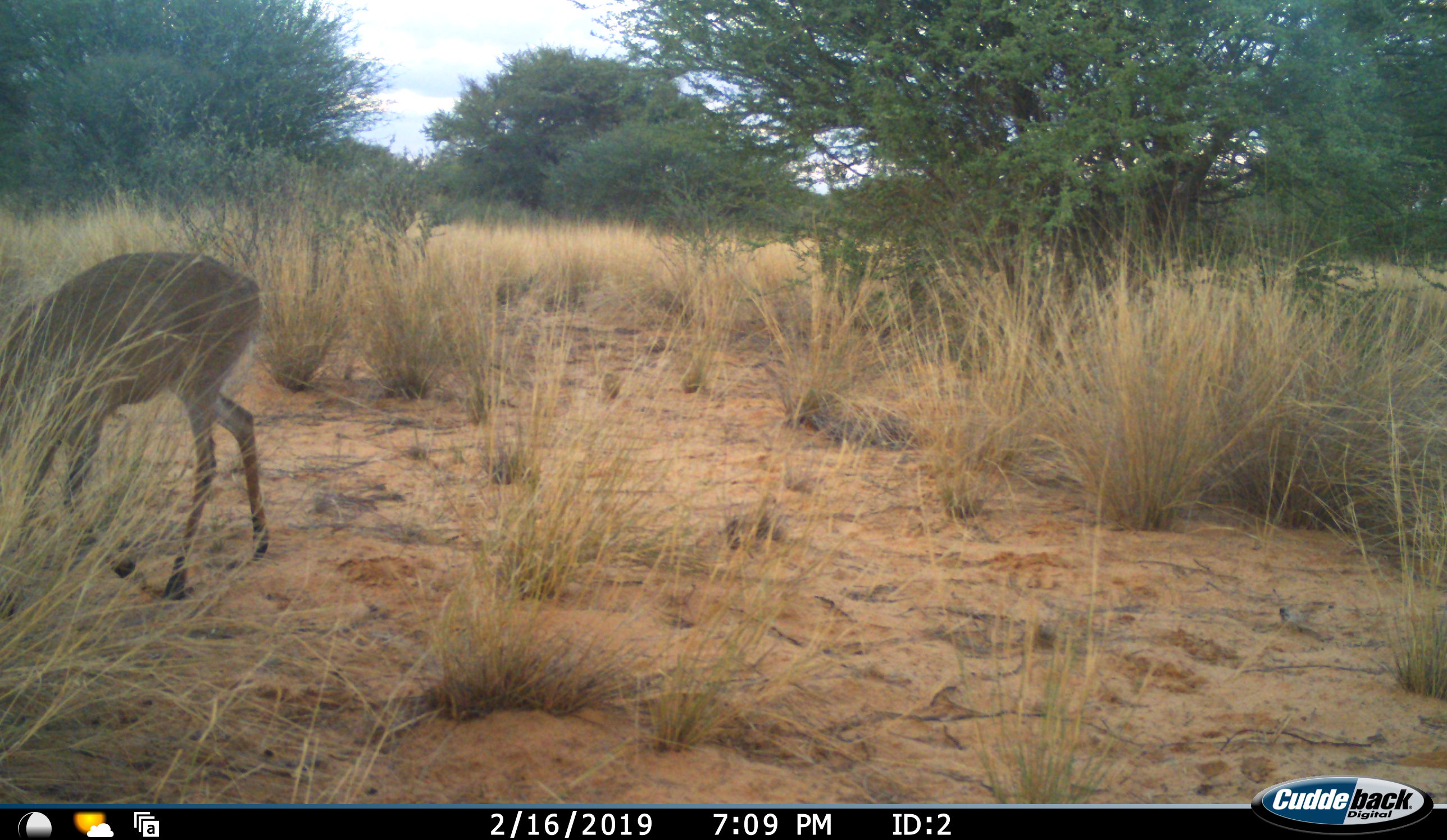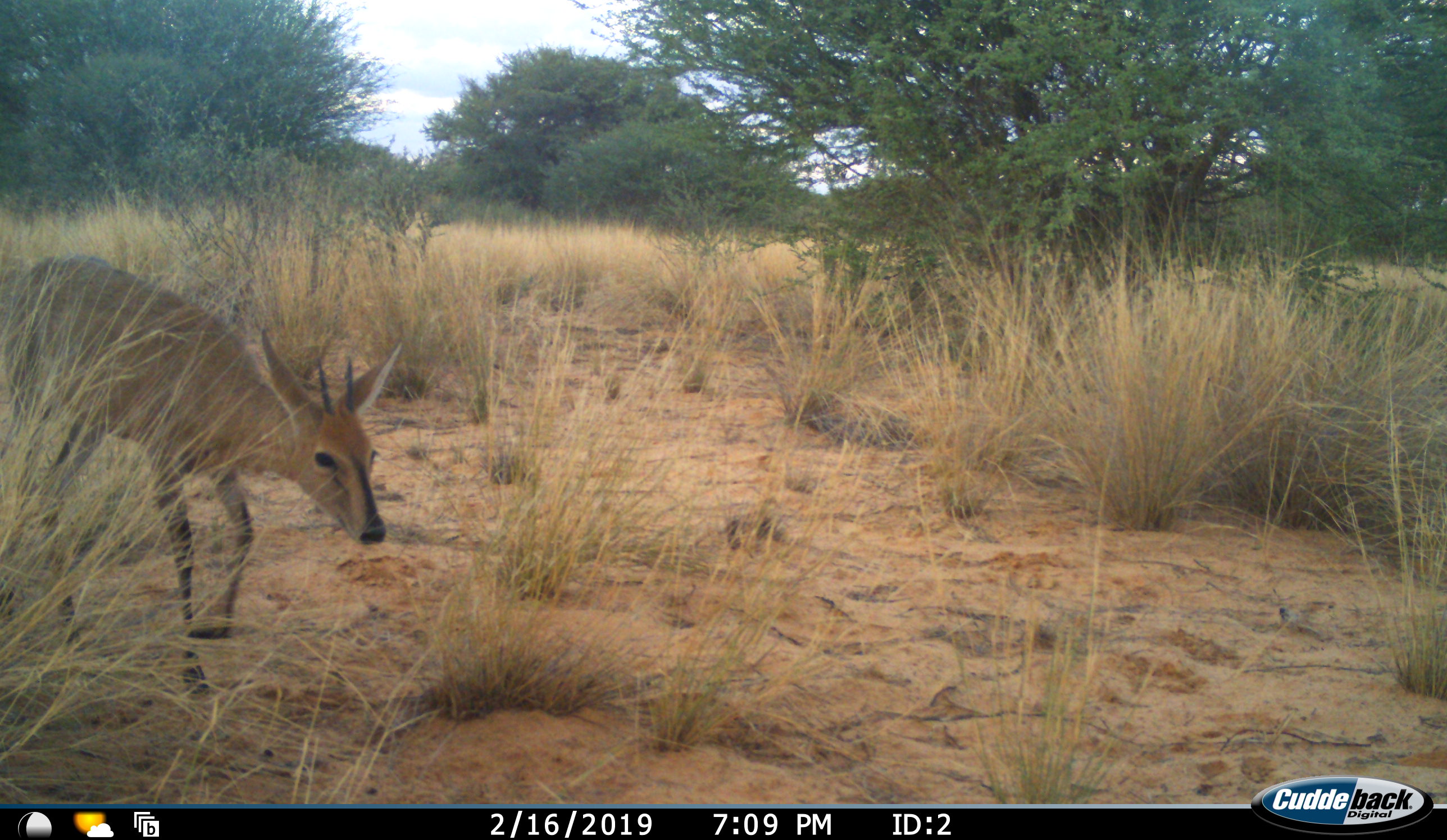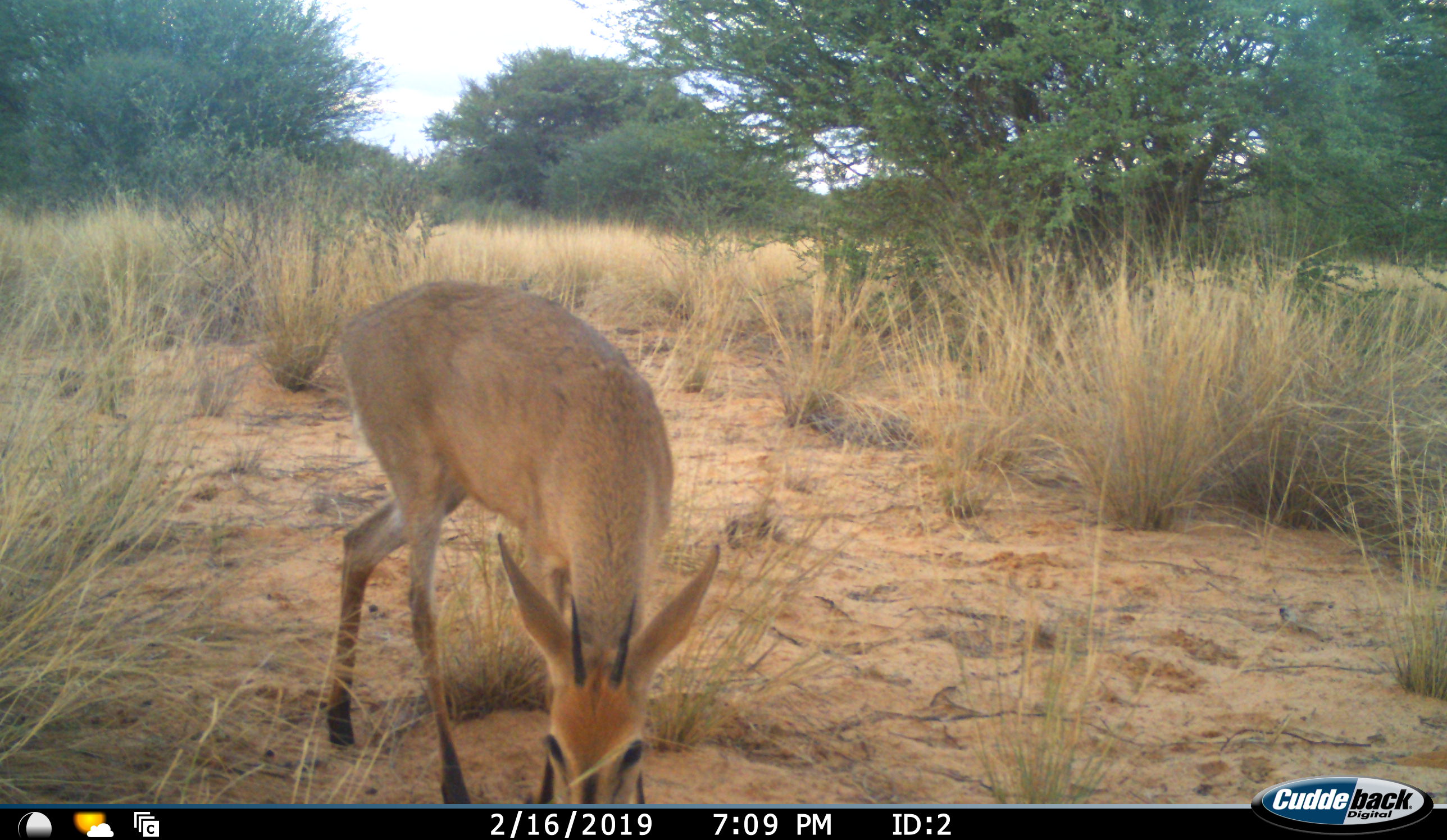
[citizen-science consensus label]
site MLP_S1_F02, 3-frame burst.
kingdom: Animalia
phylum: Chordata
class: Mammalia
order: Artiodactyla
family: Bovidae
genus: Sylvicapra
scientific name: Sylvicapra grimmia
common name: common duiker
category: duikercommongrey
Duikercommongrey (common duiker) (Sylvicapra grimmia), count 1. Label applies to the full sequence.